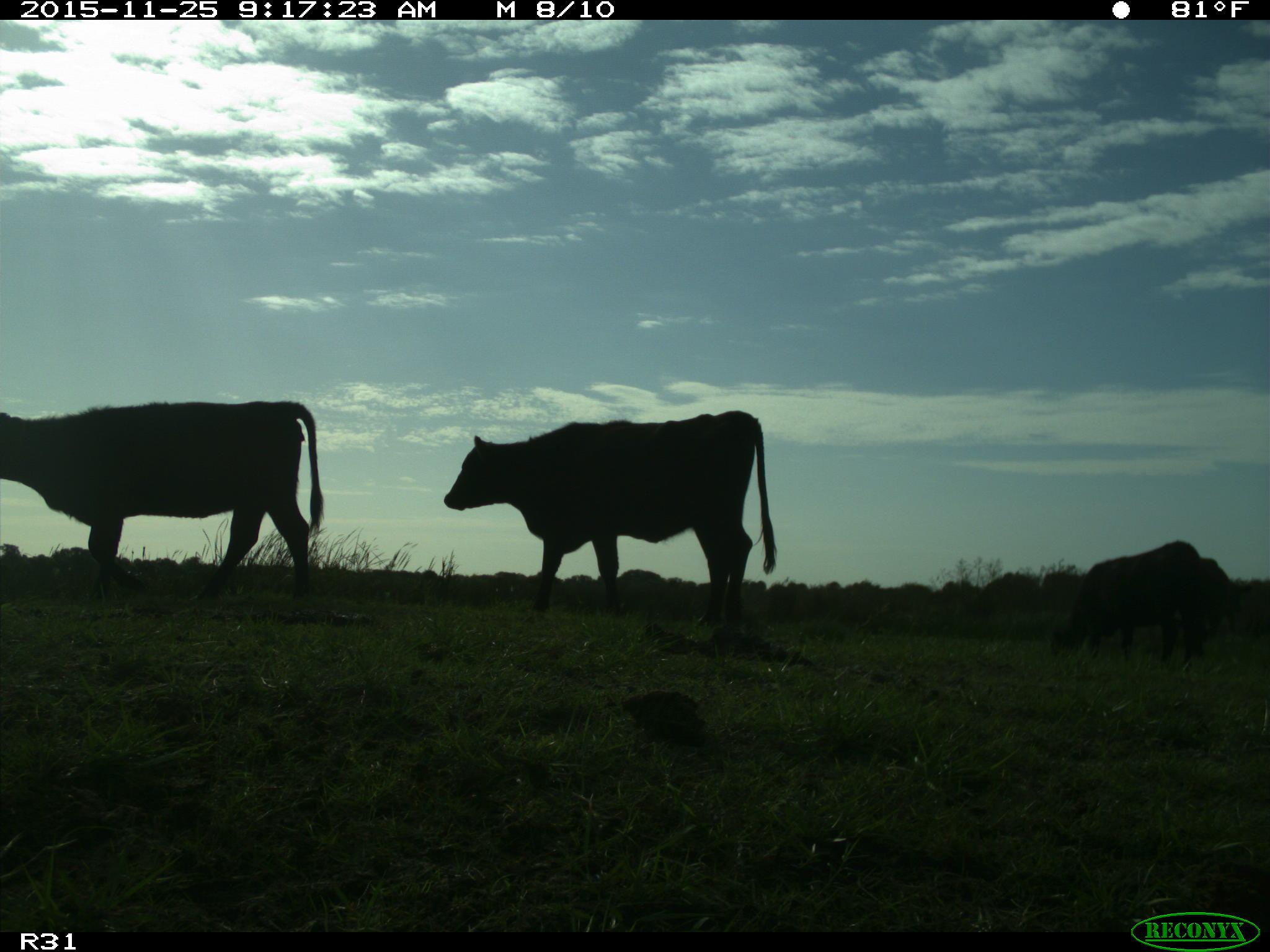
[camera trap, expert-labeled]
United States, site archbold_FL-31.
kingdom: Animalia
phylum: Chordata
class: Mammalia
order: Artiodactyla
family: Bovidae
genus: Bos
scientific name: Bos taurus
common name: domestic cow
Bos taurus (domestic cow).